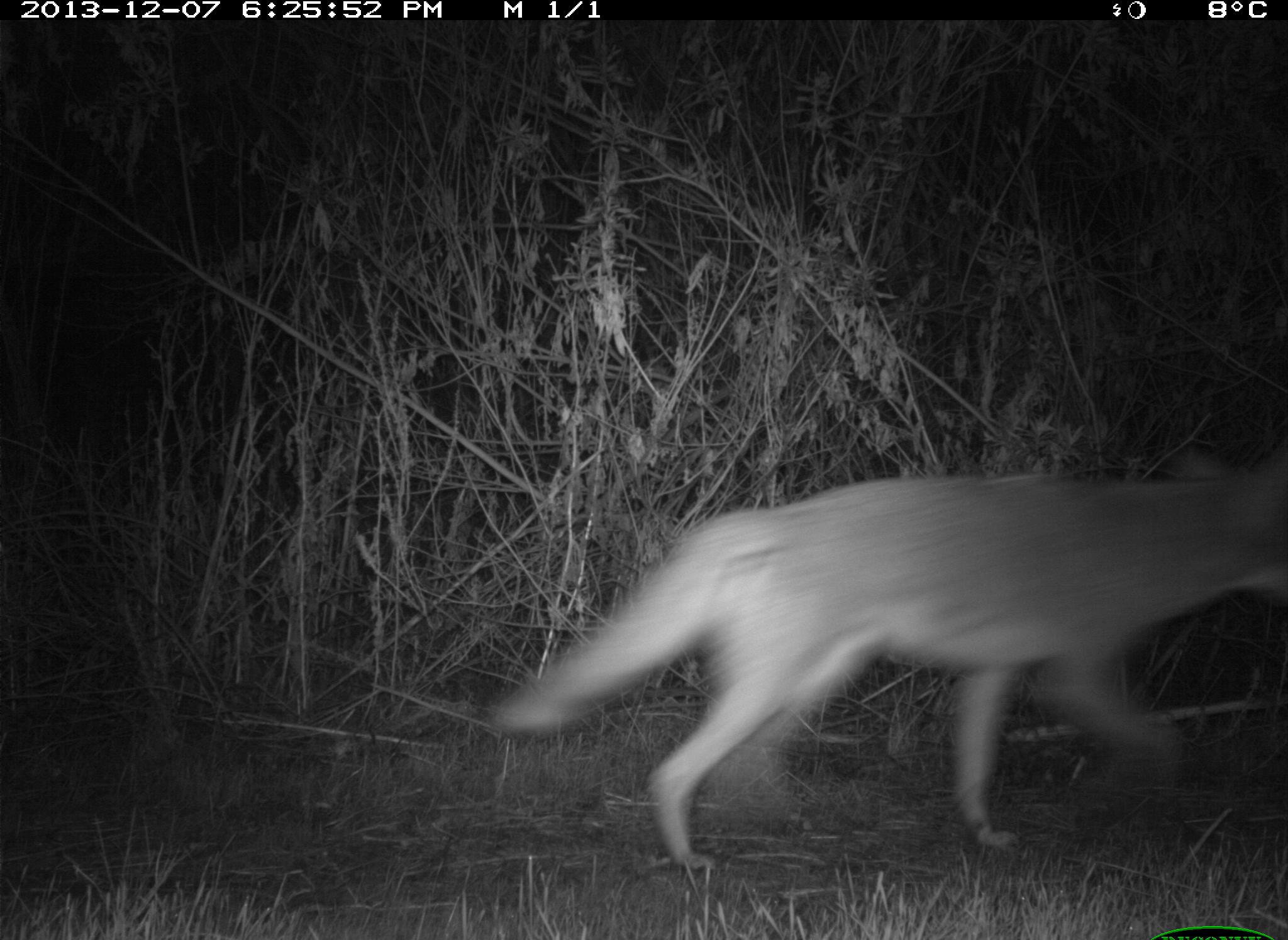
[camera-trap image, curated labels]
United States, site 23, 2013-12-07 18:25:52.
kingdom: Animalia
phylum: Chordata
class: Mammalia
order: Carnivora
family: Canidae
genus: Canis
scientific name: Canis latrans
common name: coyote